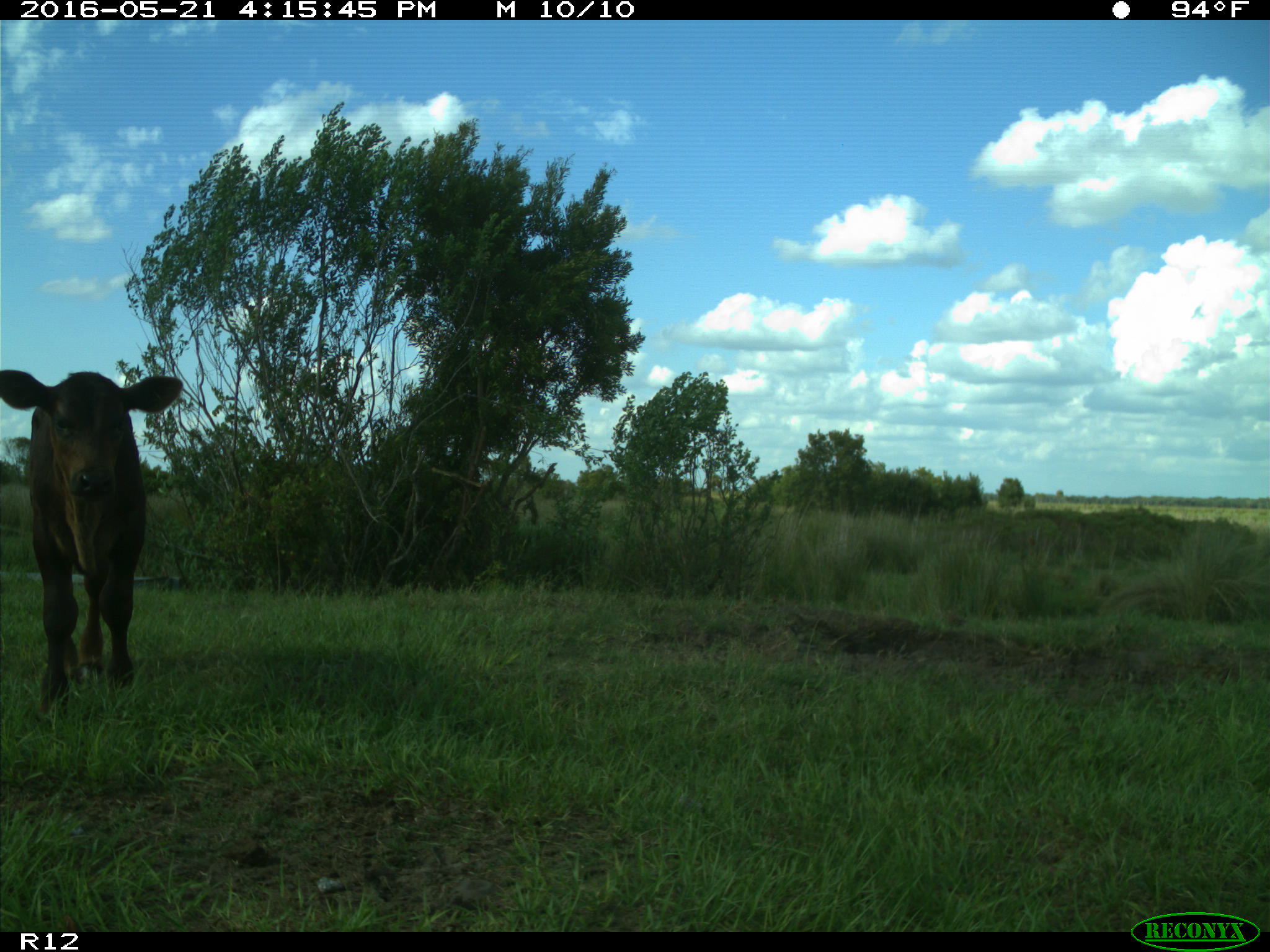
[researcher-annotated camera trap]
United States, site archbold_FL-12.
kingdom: Animalia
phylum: Chordata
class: Mammalia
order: Artiodactyla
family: Bovidae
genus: Bos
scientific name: Bos taurus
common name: domestic cow